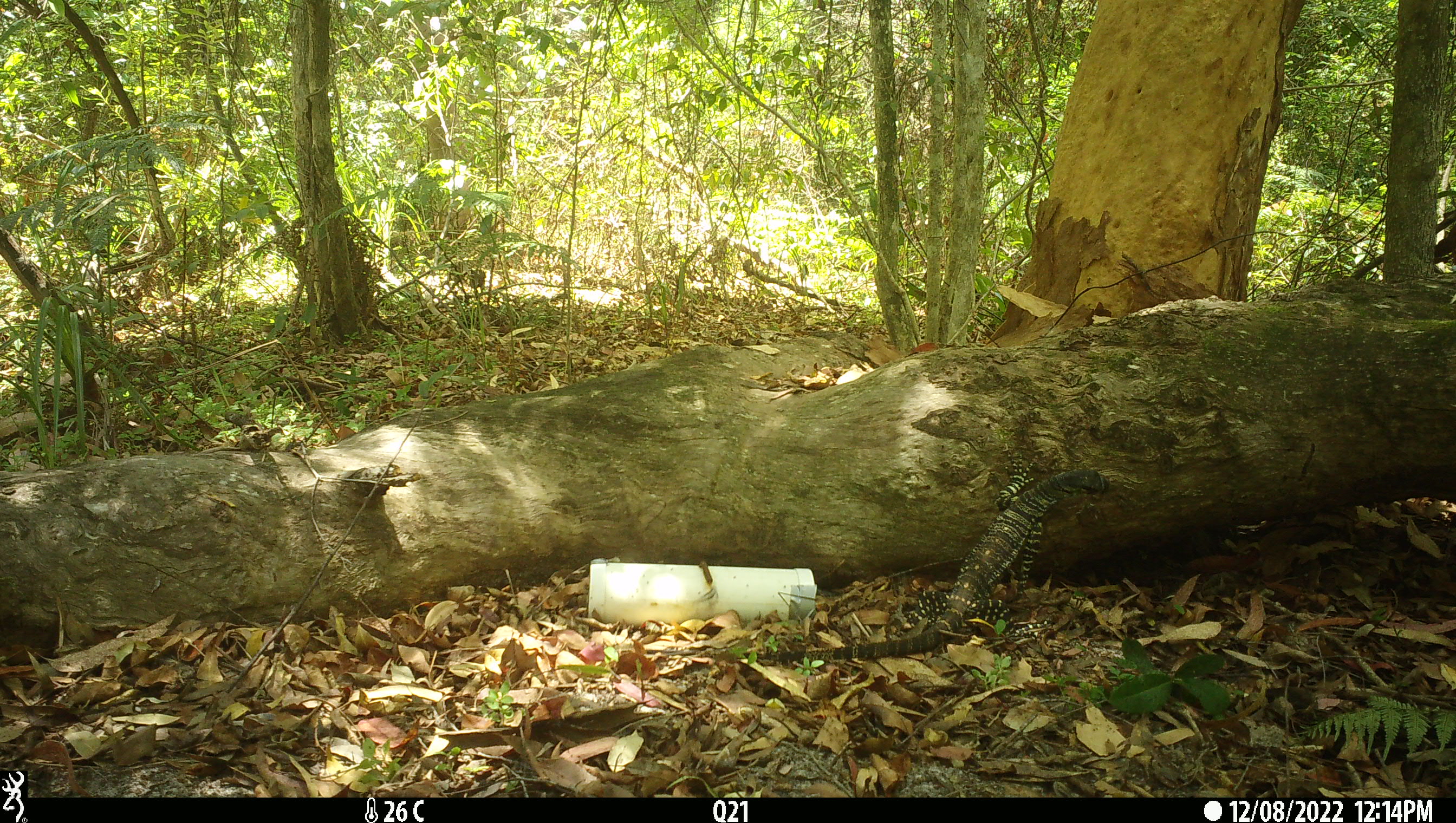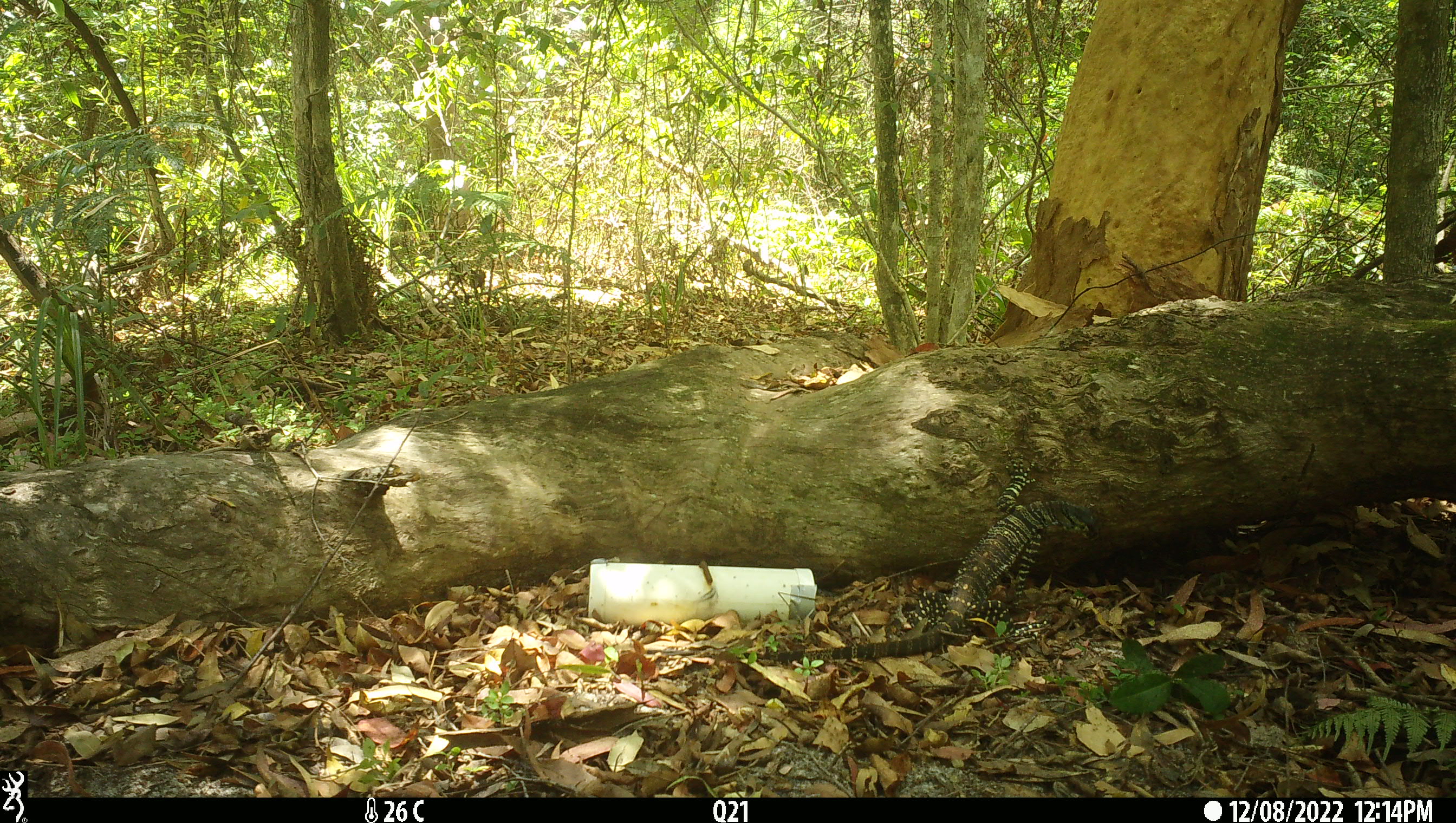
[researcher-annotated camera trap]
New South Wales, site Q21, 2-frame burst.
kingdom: Animalia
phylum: Chordata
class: Reptilia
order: Squamata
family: Varanidae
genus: Varanus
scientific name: Varanus varius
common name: lace monitor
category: goanna